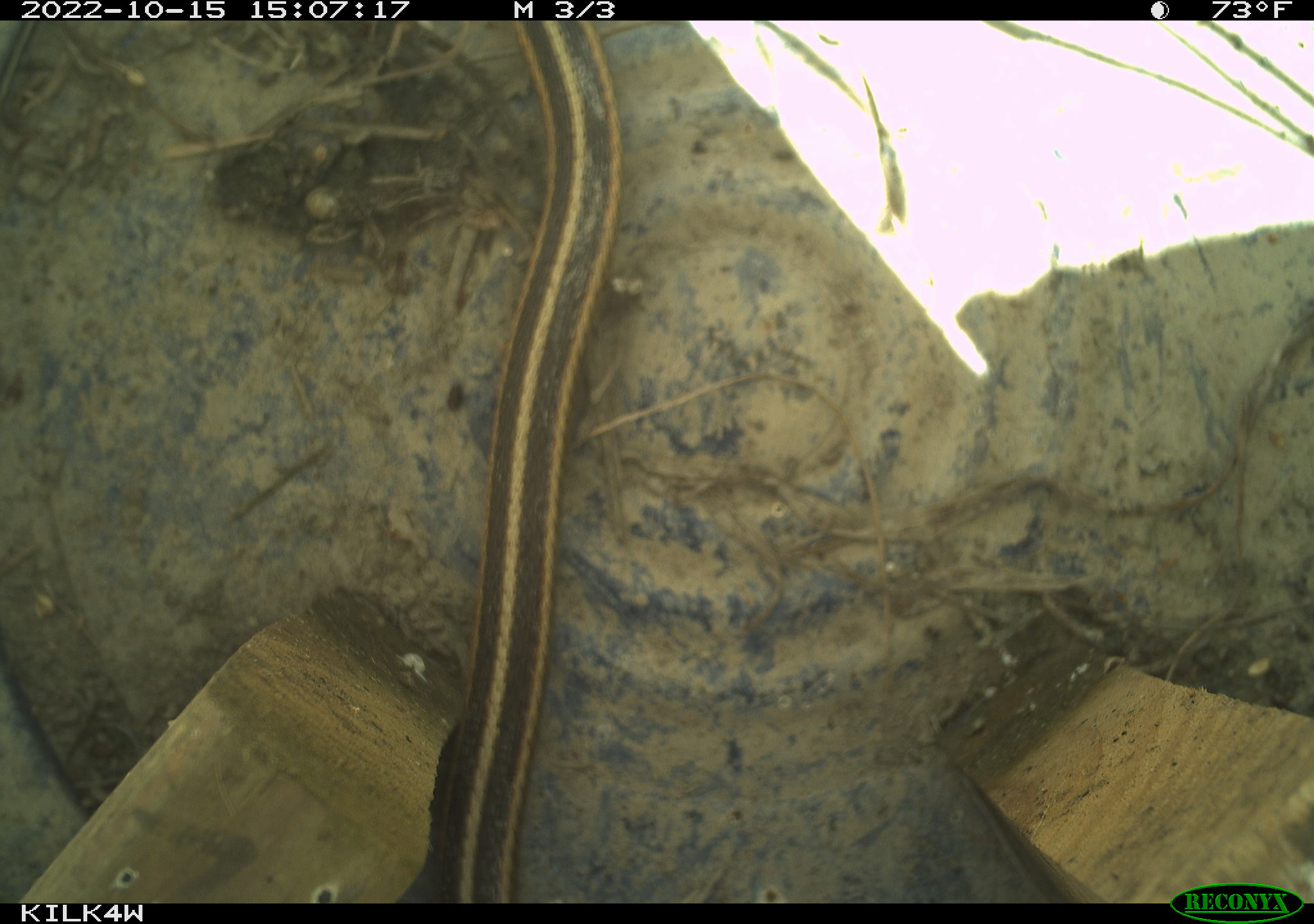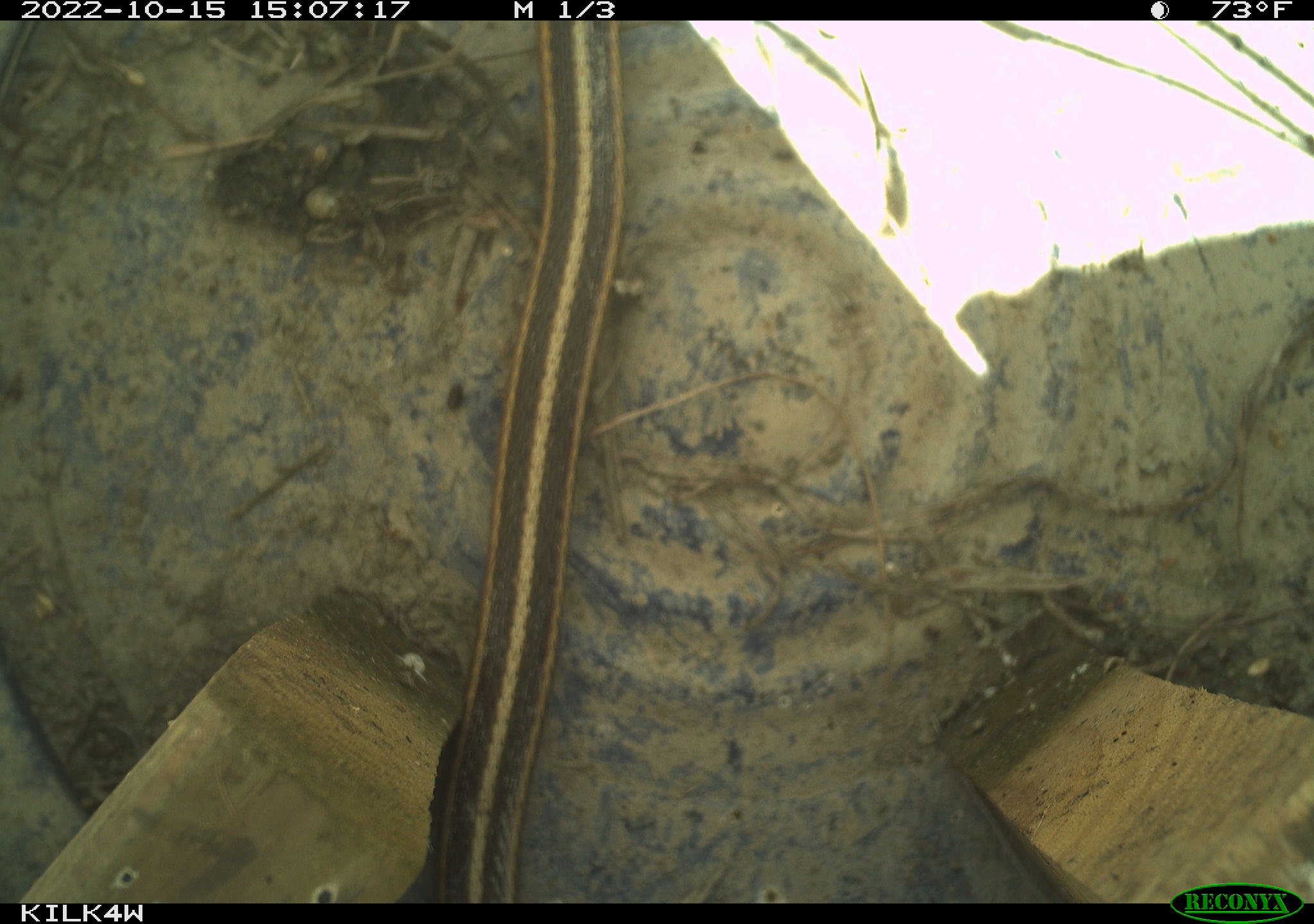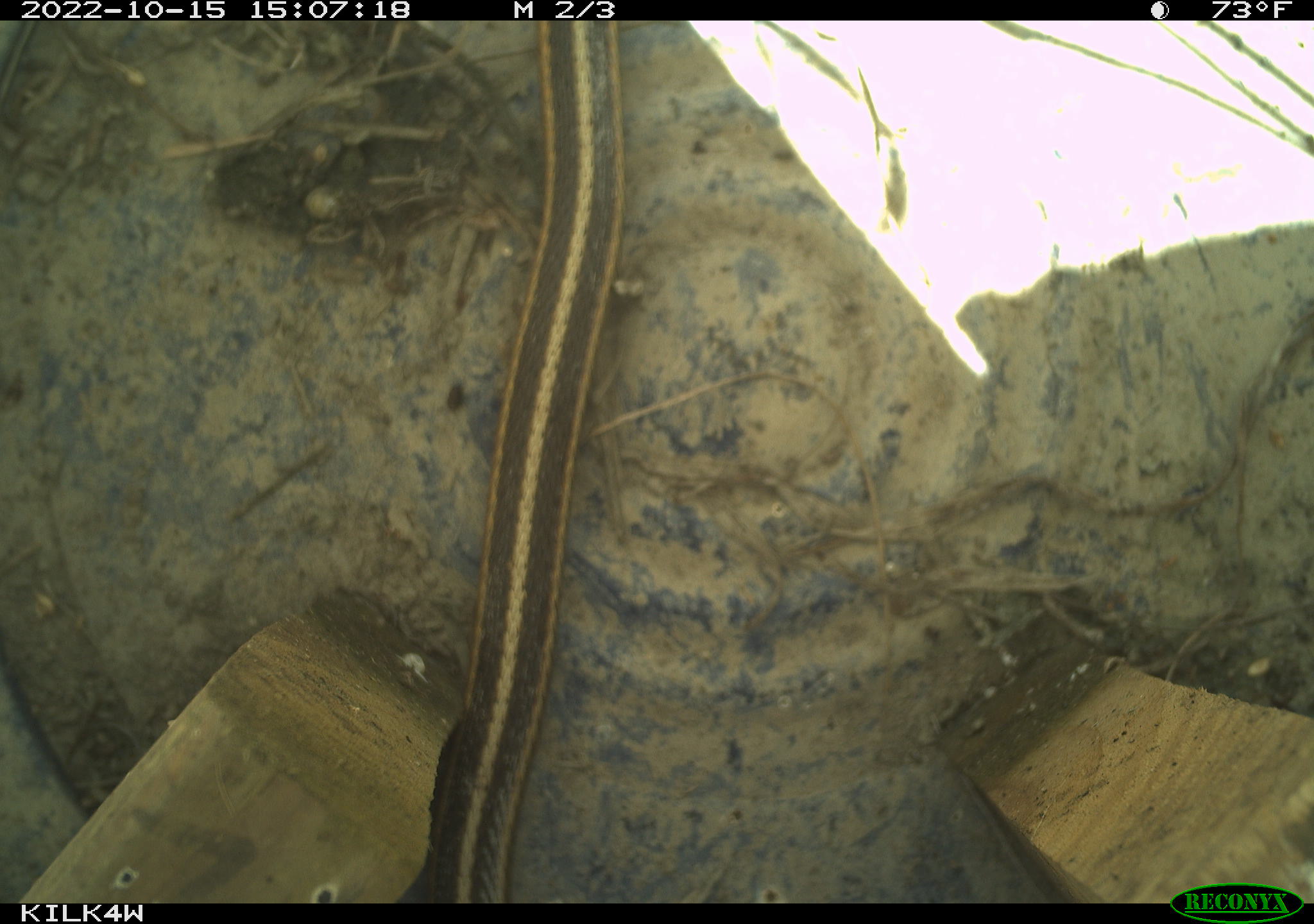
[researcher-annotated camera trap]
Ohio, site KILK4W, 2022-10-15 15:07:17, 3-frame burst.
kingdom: Animalia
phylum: Chordata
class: Reptilia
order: Squamata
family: Colubridae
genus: Thamnophis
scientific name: Thamnophis sirtalis sirtalis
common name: eastern gartersnake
Eastern gartersnake (Thamnophis sirtalis sirtalis).